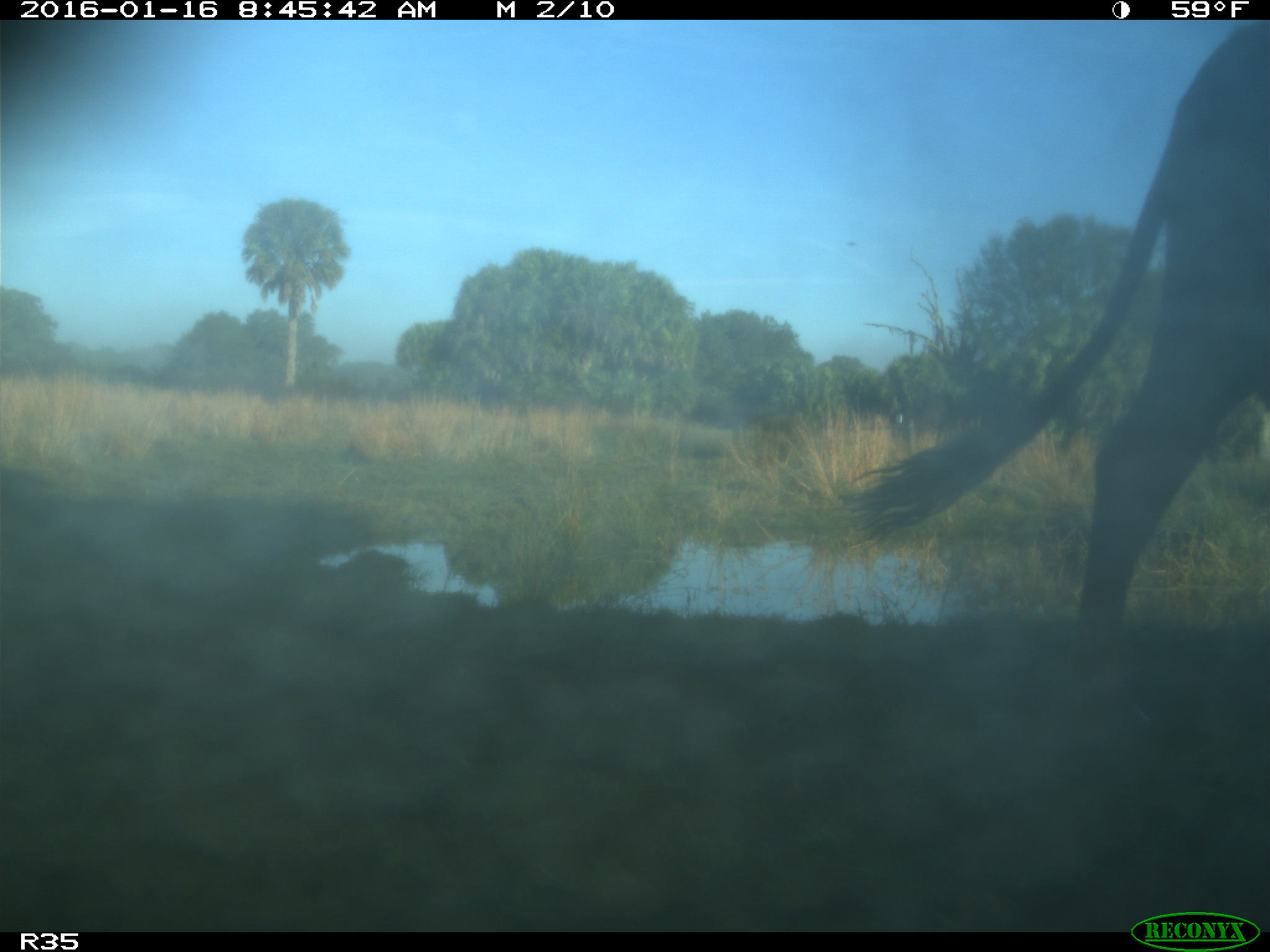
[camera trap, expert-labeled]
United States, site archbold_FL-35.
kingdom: Animalia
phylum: Chordata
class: Mammalia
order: Artiodactyla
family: Bovidae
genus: Bos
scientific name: Bos taurus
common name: domestic cow